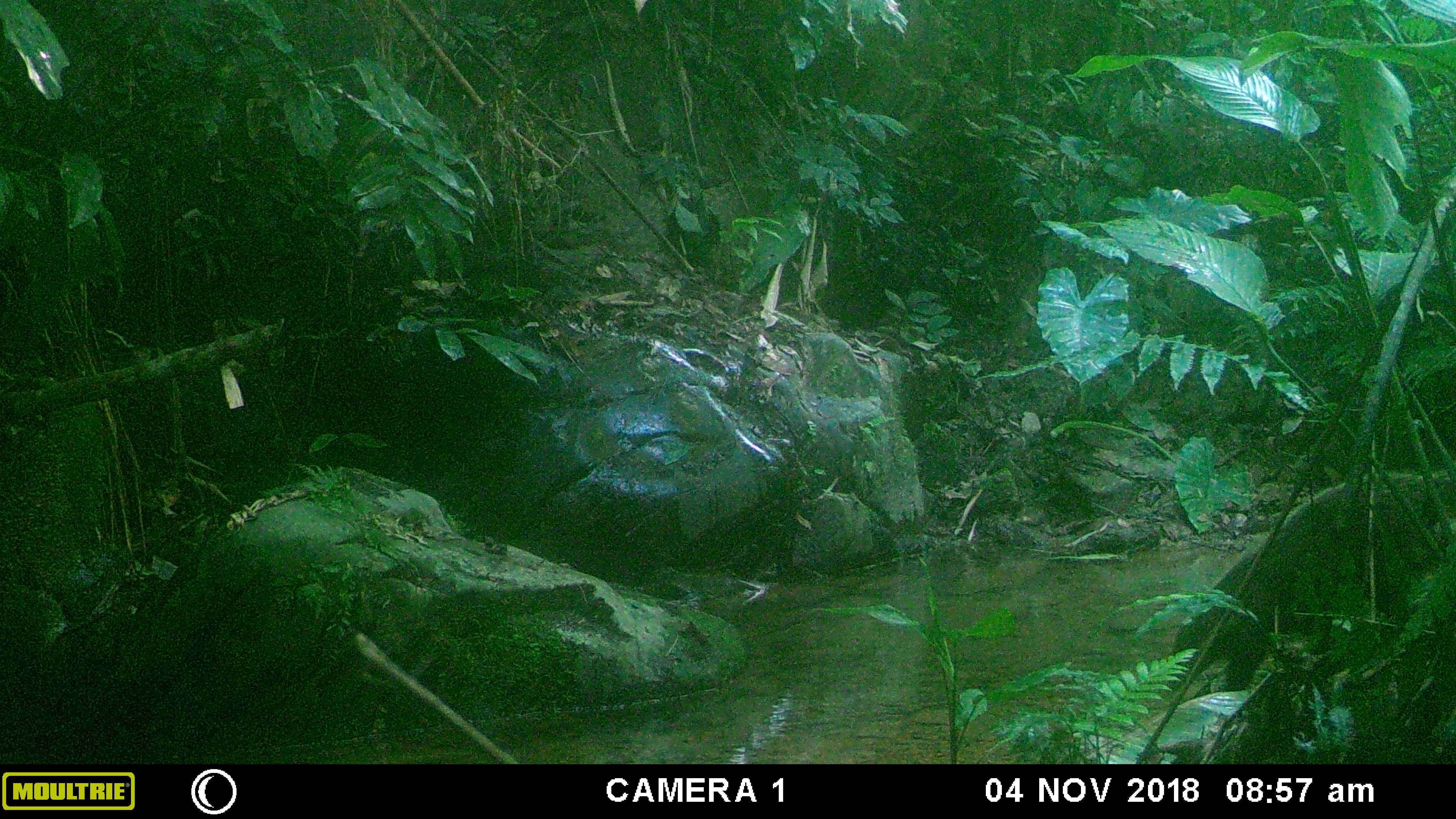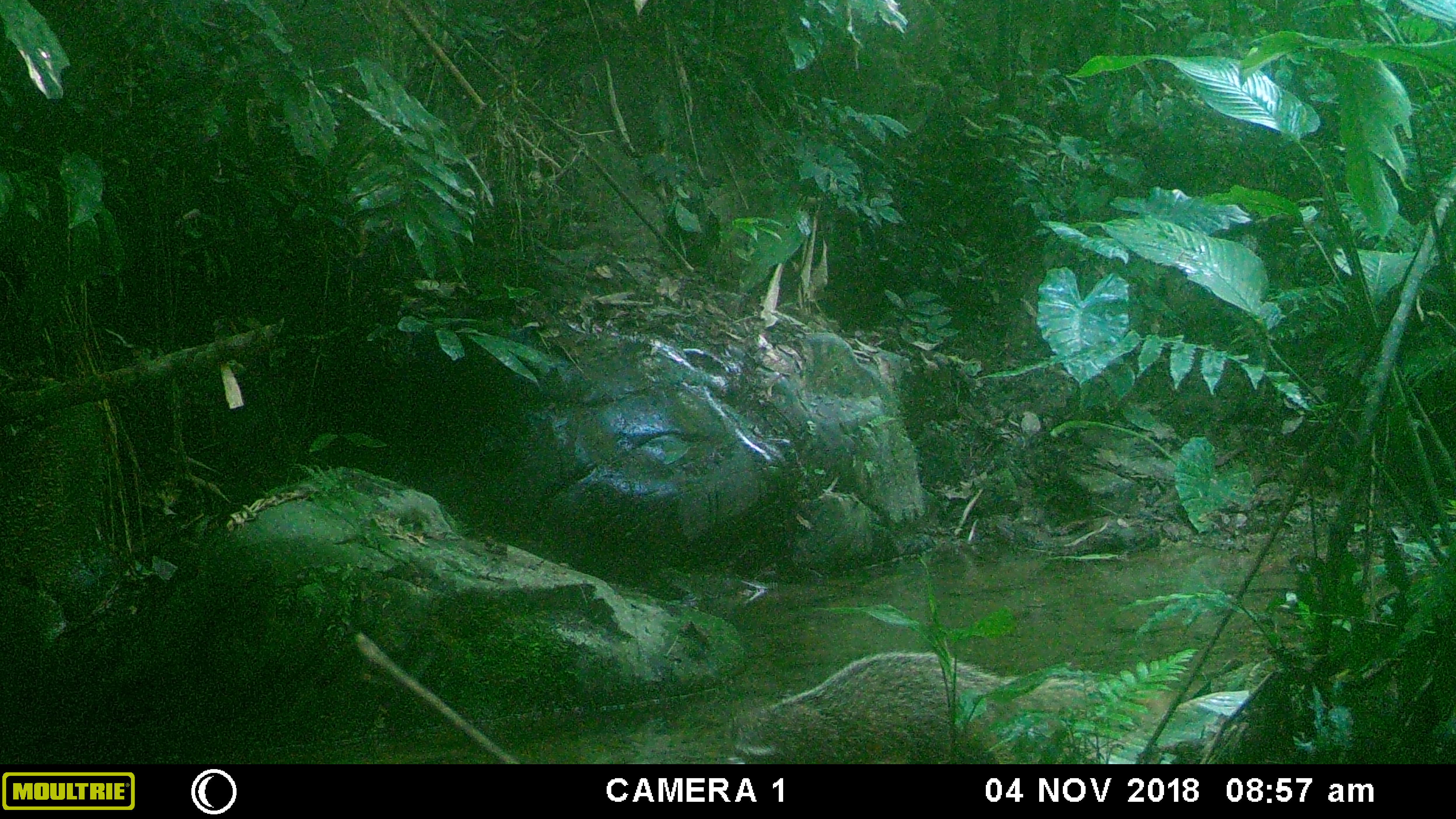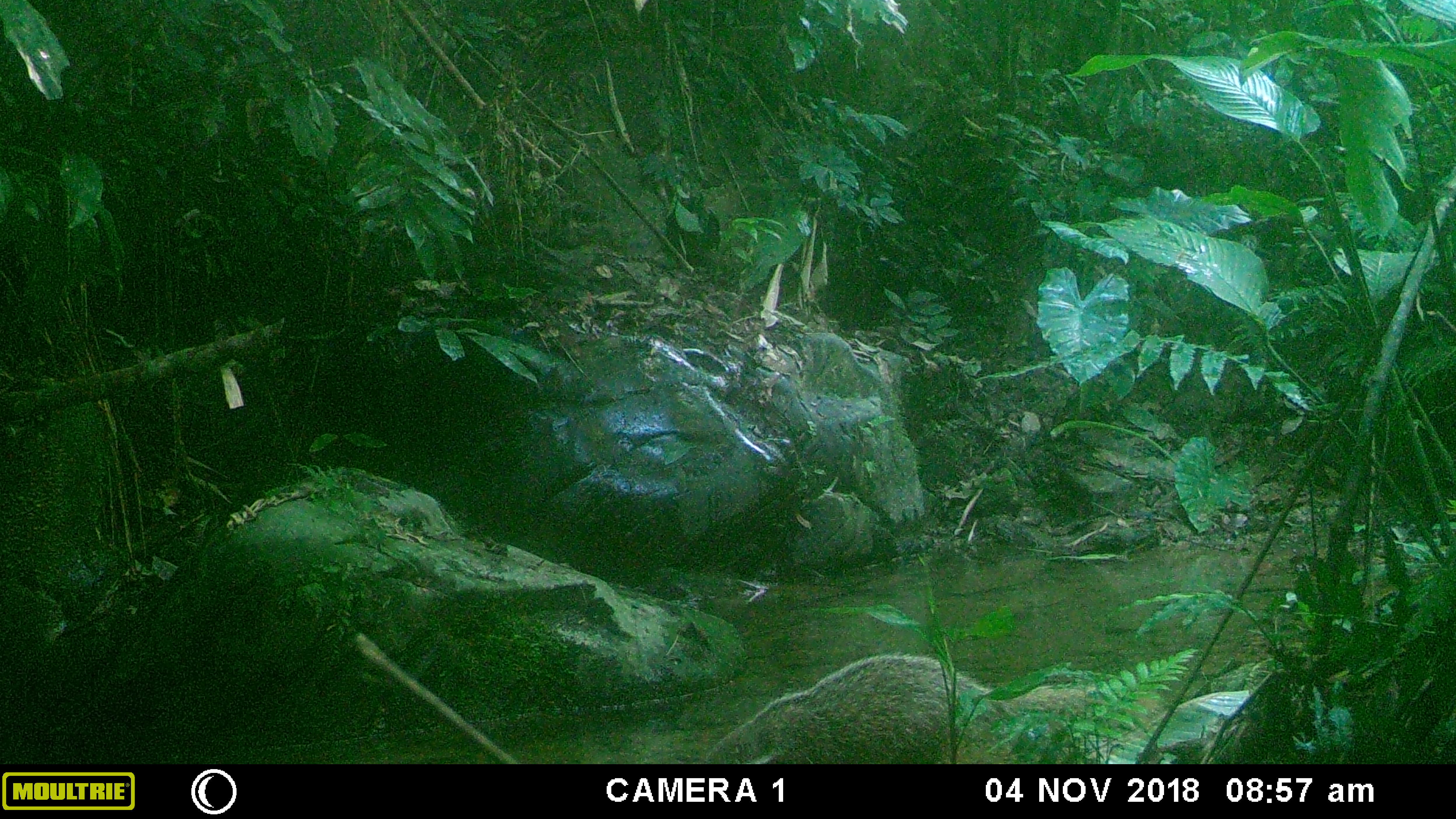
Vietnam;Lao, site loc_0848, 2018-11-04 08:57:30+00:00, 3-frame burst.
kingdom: Animalia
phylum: Chordata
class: Mammalia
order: Carnivora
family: Herpestidae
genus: Urva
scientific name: Urva urva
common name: crab-eating mongoose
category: crab eating mongoose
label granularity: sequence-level